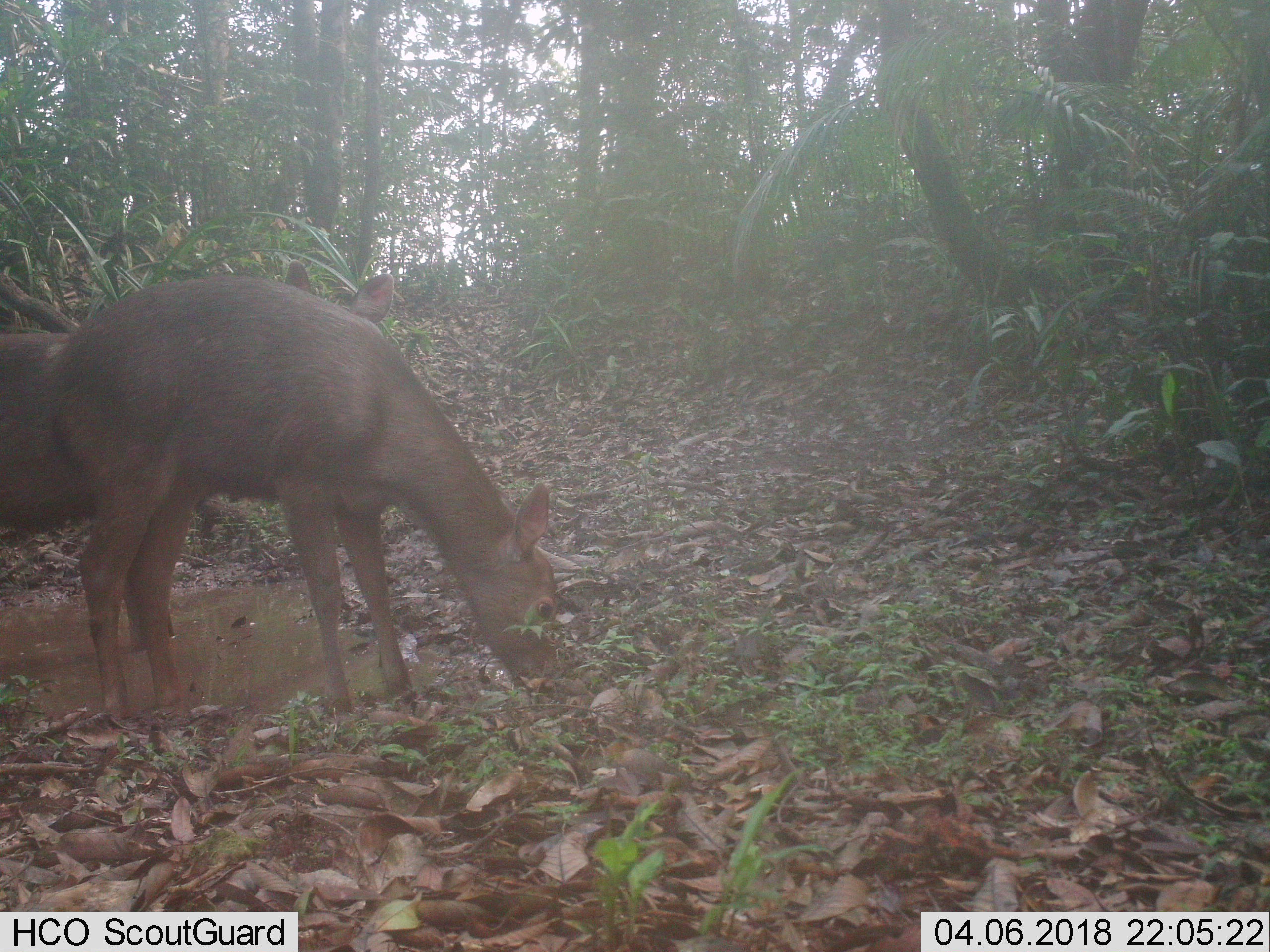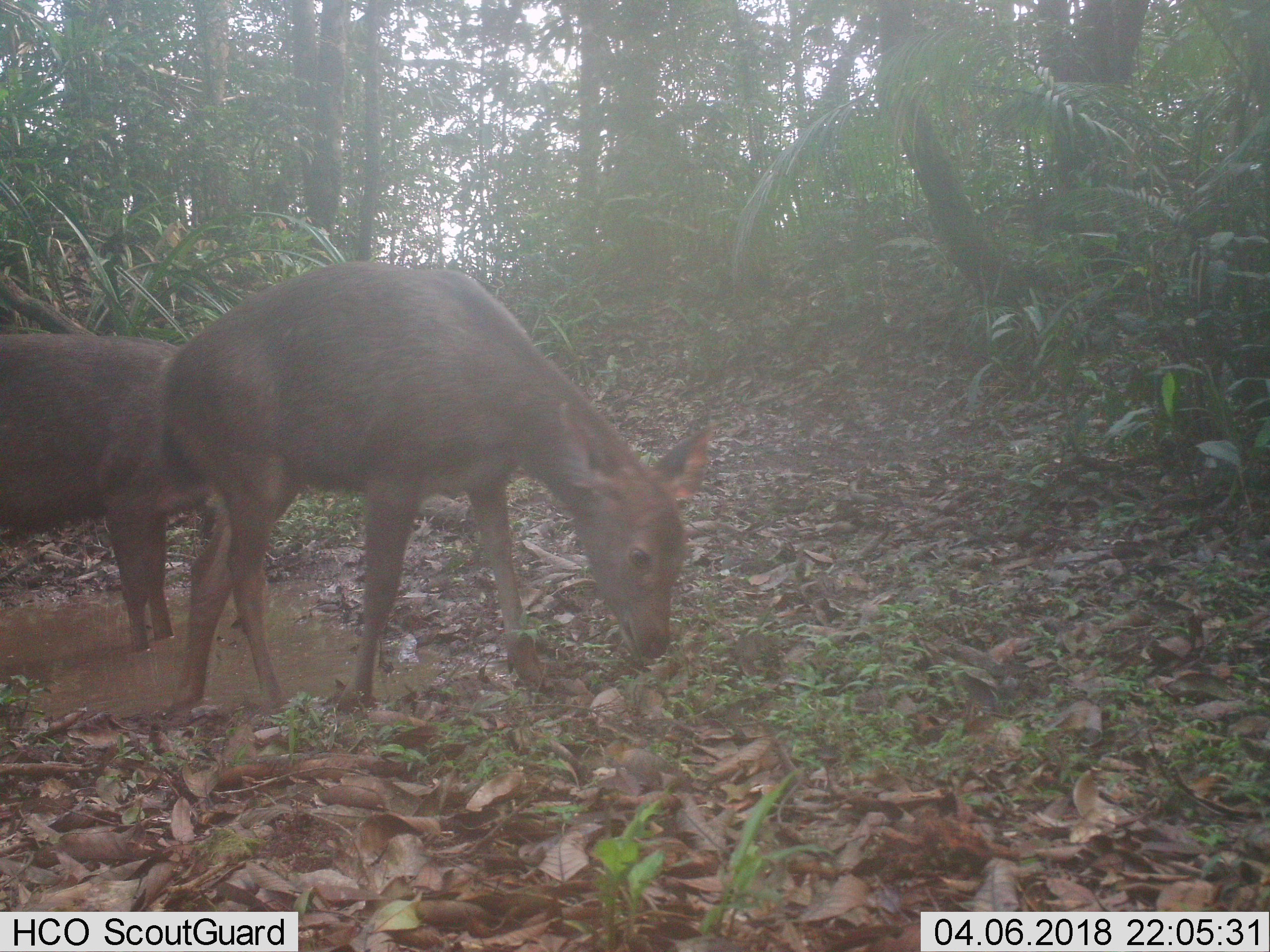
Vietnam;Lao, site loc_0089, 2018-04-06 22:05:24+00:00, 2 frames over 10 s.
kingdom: Animalia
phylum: Chordata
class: Mammalia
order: Artiodactyla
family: Cervidae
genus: Rusa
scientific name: Rusa unicolor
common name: sambar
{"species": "sambar (Rusa unicolor)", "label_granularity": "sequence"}